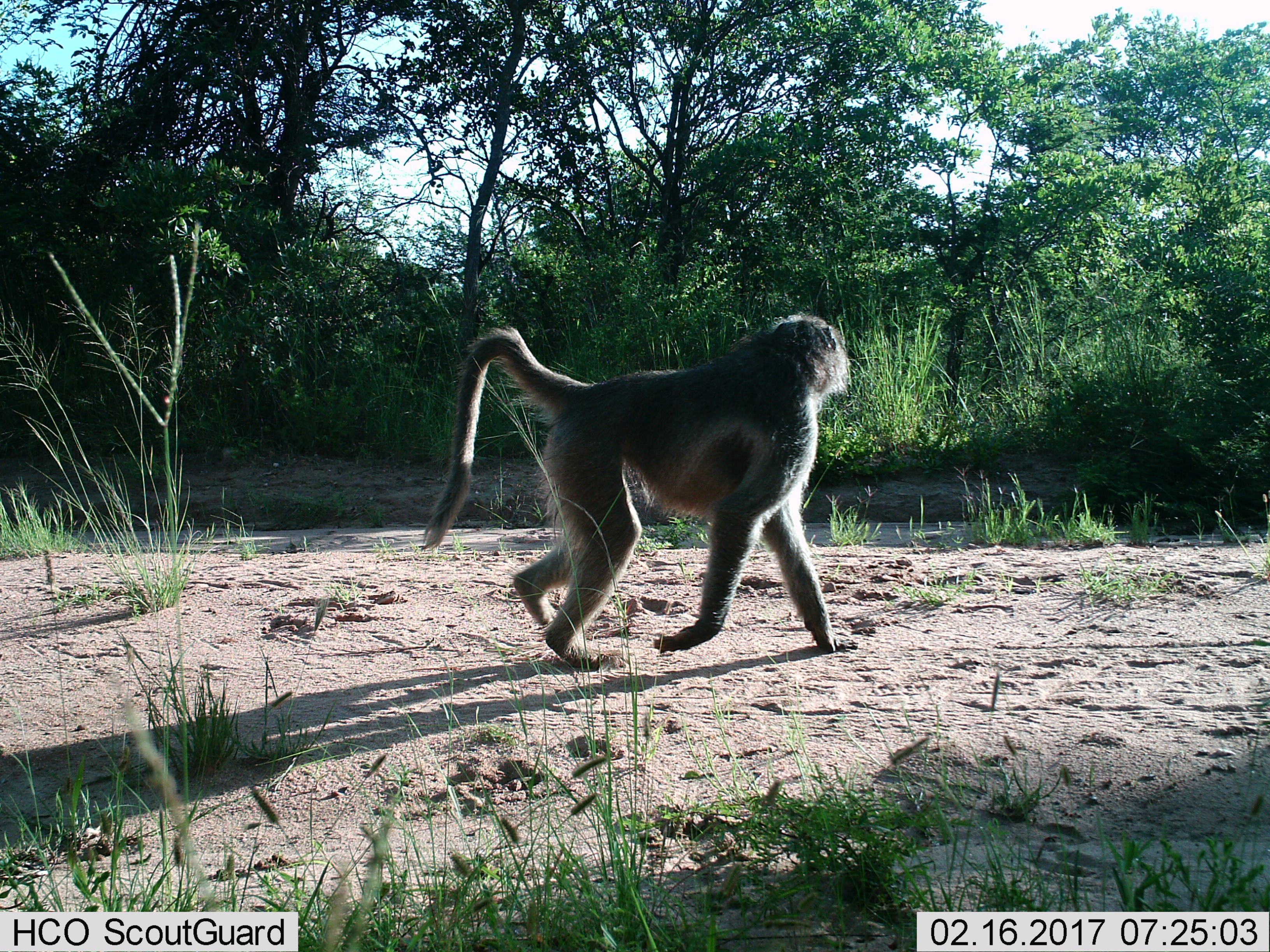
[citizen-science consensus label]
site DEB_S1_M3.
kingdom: Animalia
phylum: Chordata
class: Mammalia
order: Primates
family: Cercopithecidae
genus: Papio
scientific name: Papio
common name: baboon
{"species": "baboon (Papio)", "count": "1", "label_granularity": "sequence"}